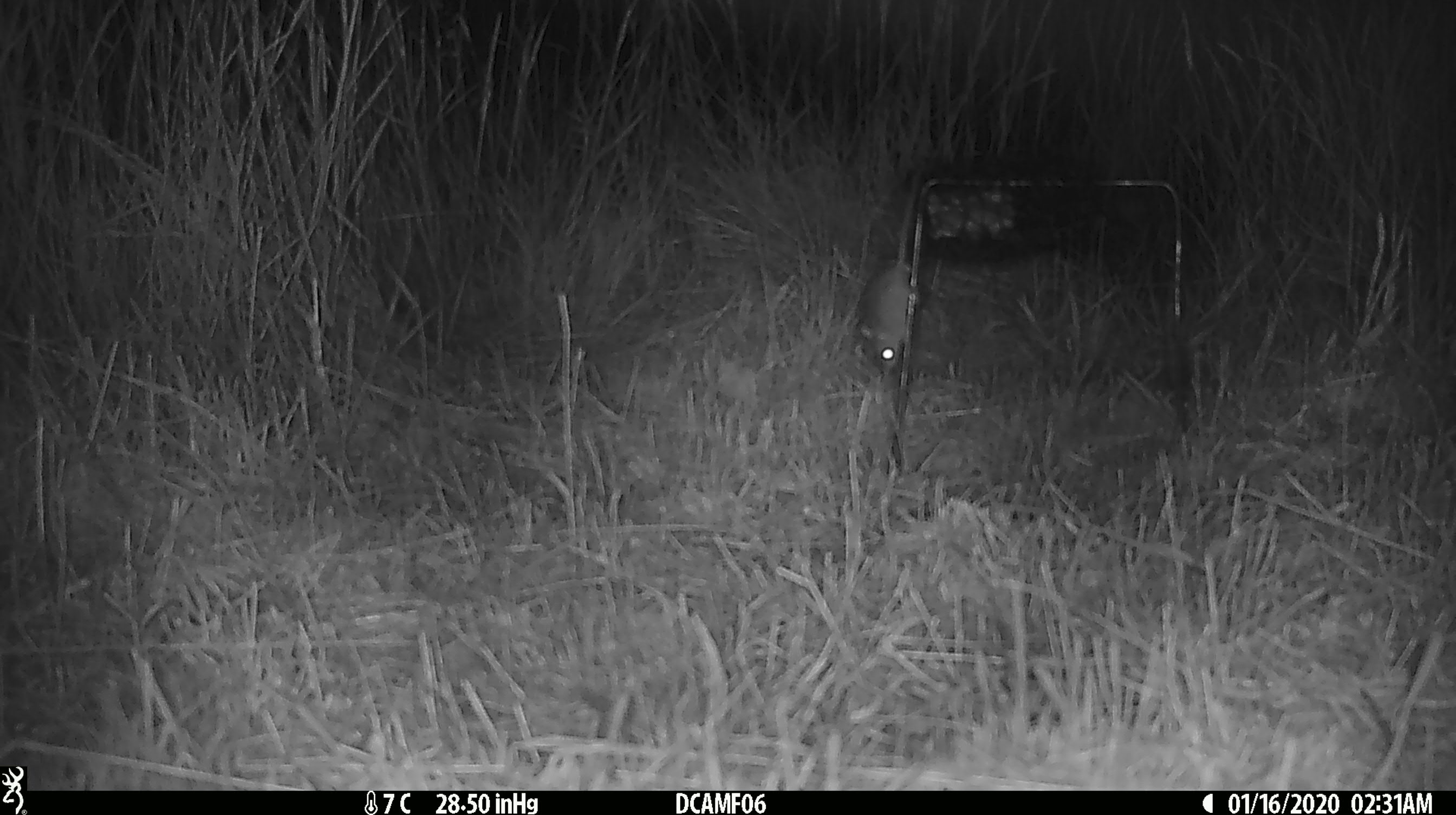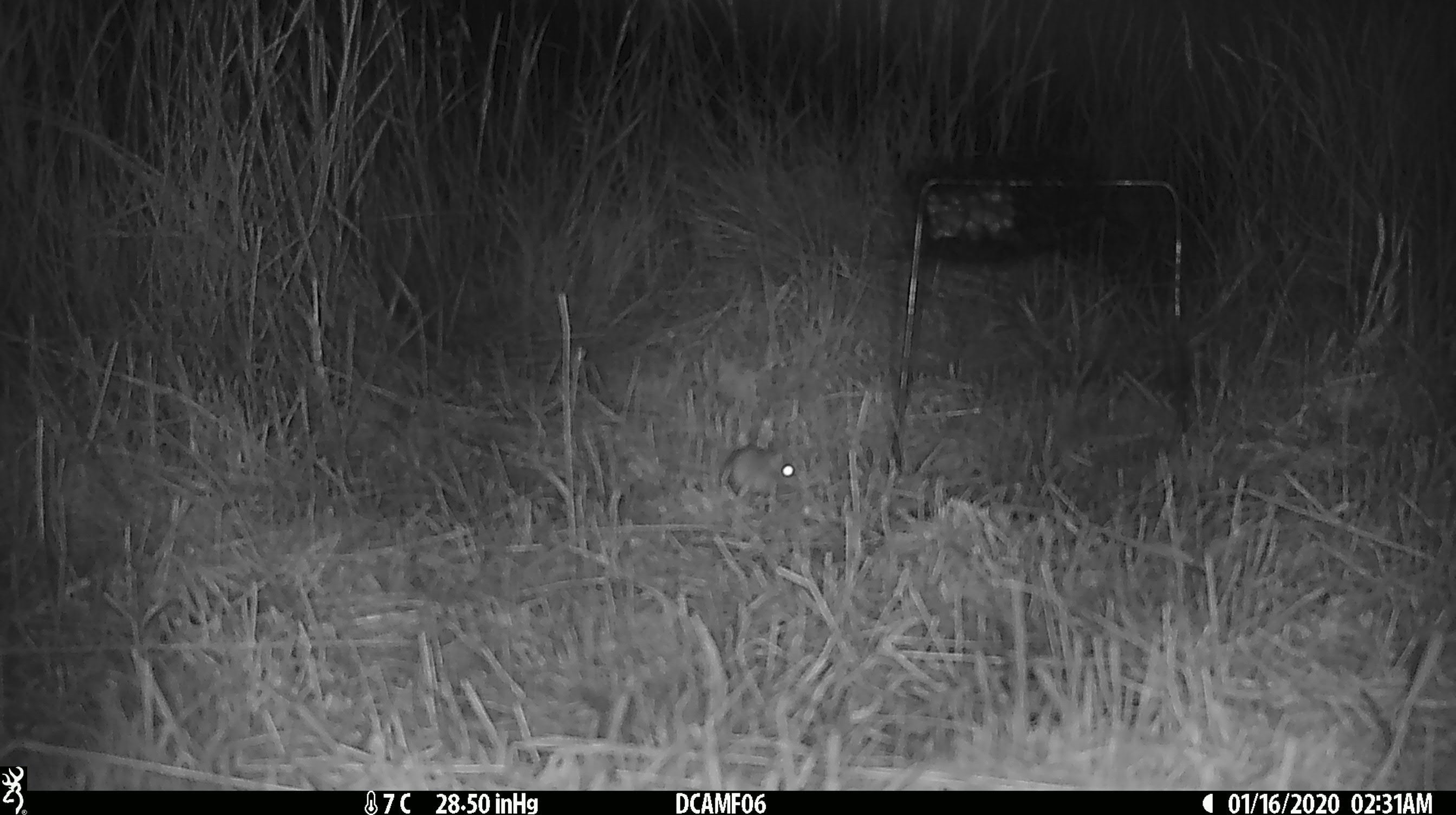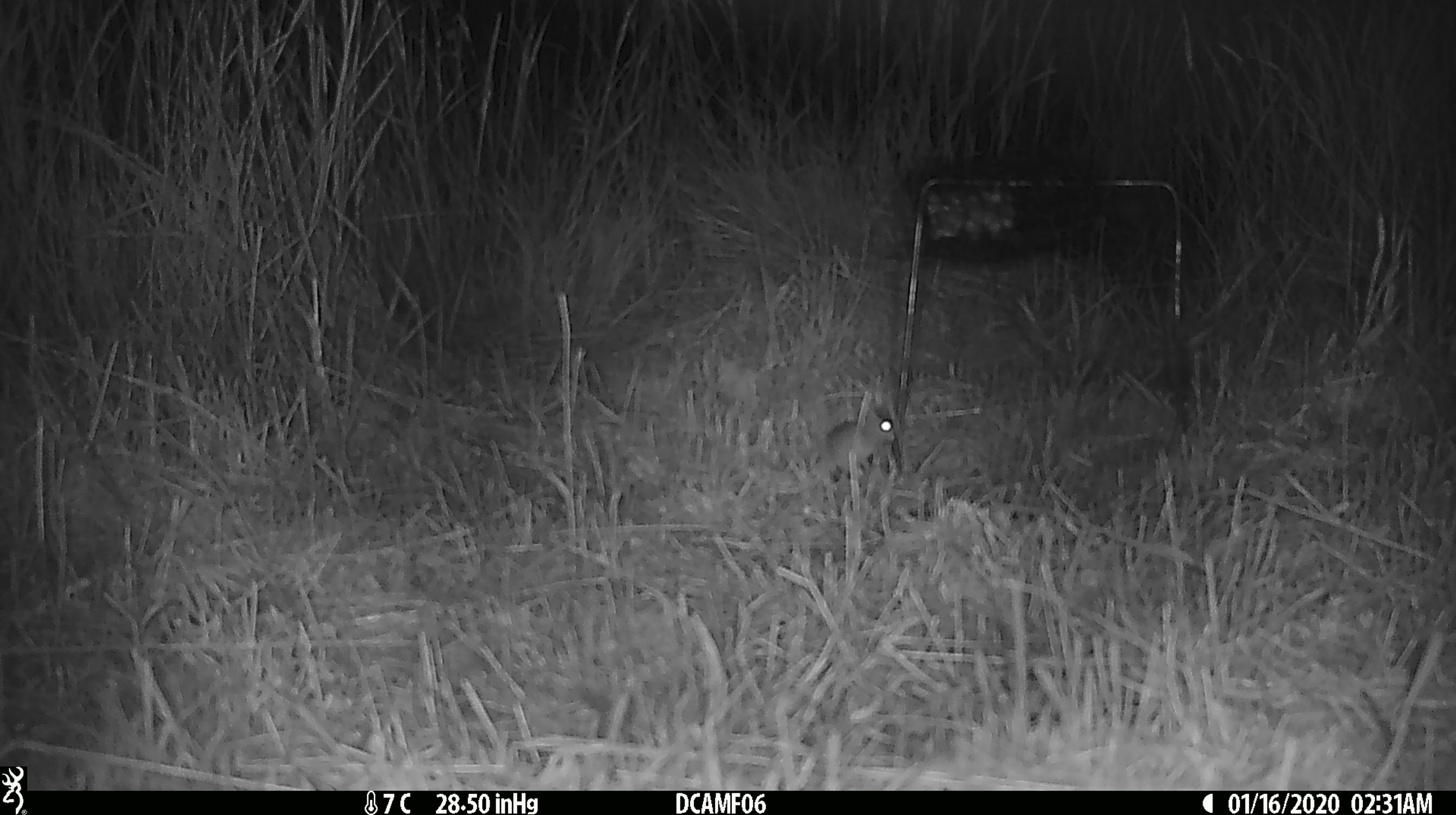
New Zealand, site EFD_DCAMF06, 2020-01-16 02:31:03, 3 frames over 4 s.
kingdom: Animalia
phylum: Chordata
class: Mammalia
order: Rodentia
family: Muridae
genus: Mus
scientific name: Mus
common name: mouse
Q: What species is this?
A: Mouse (Mus).